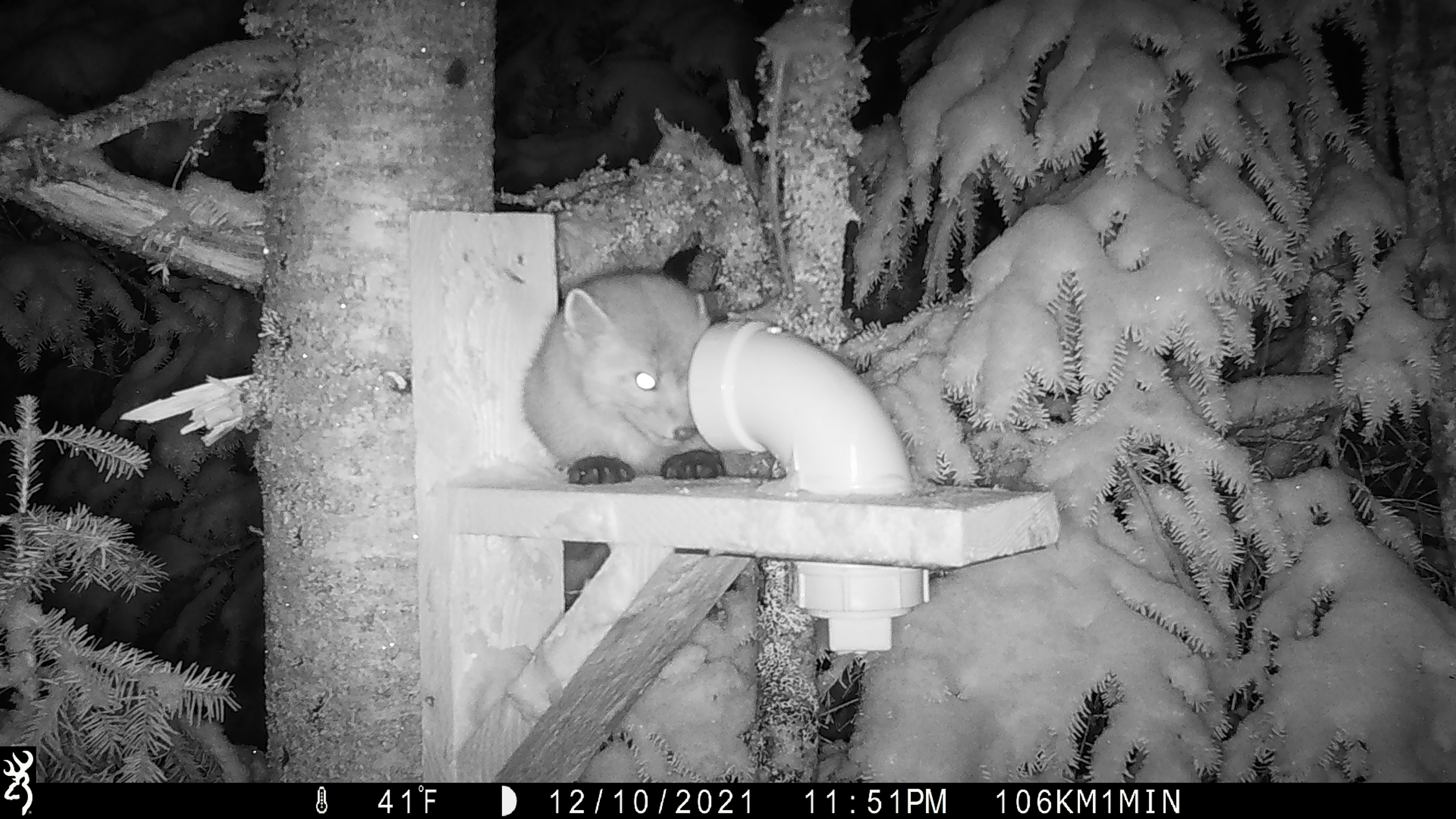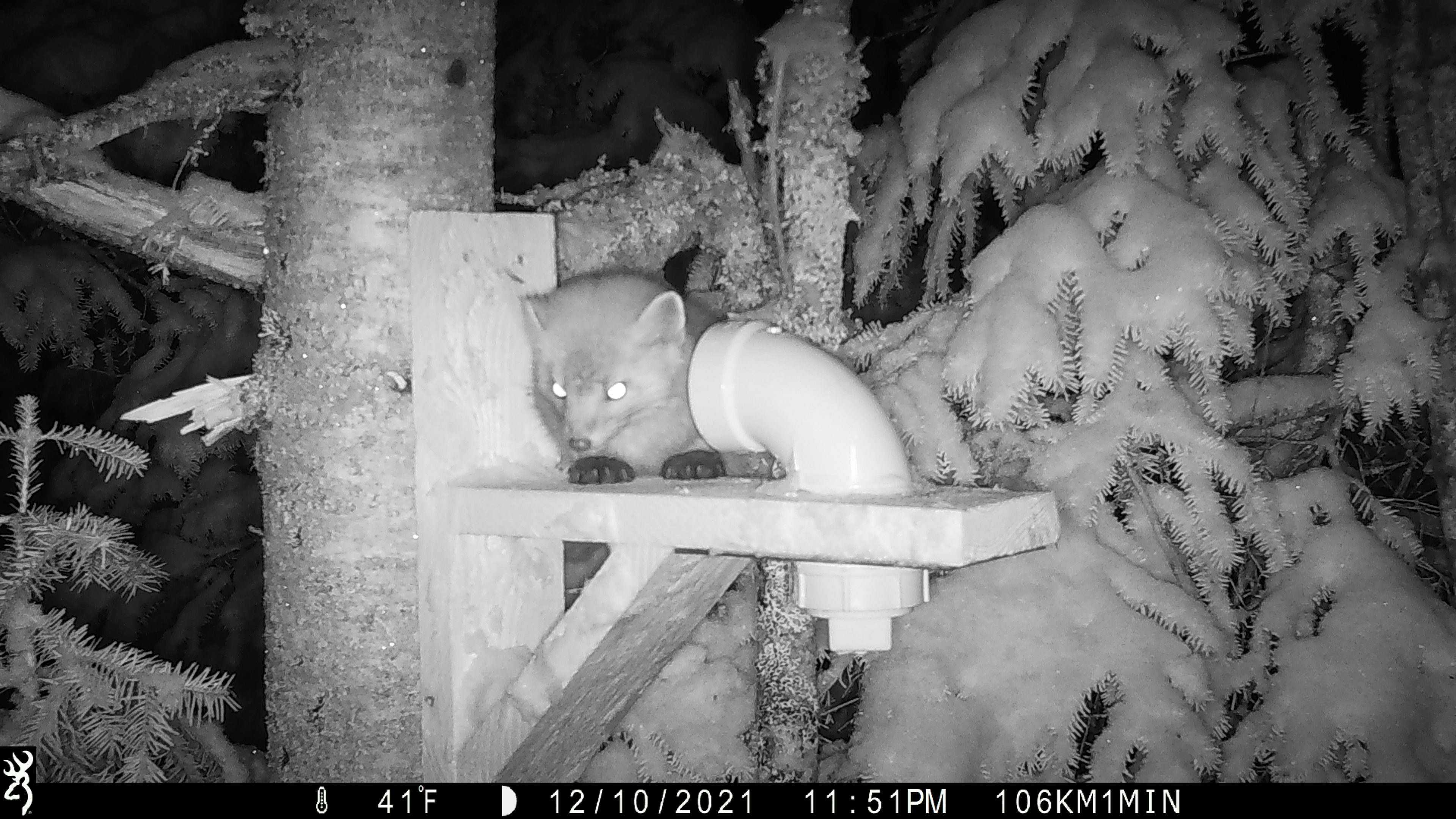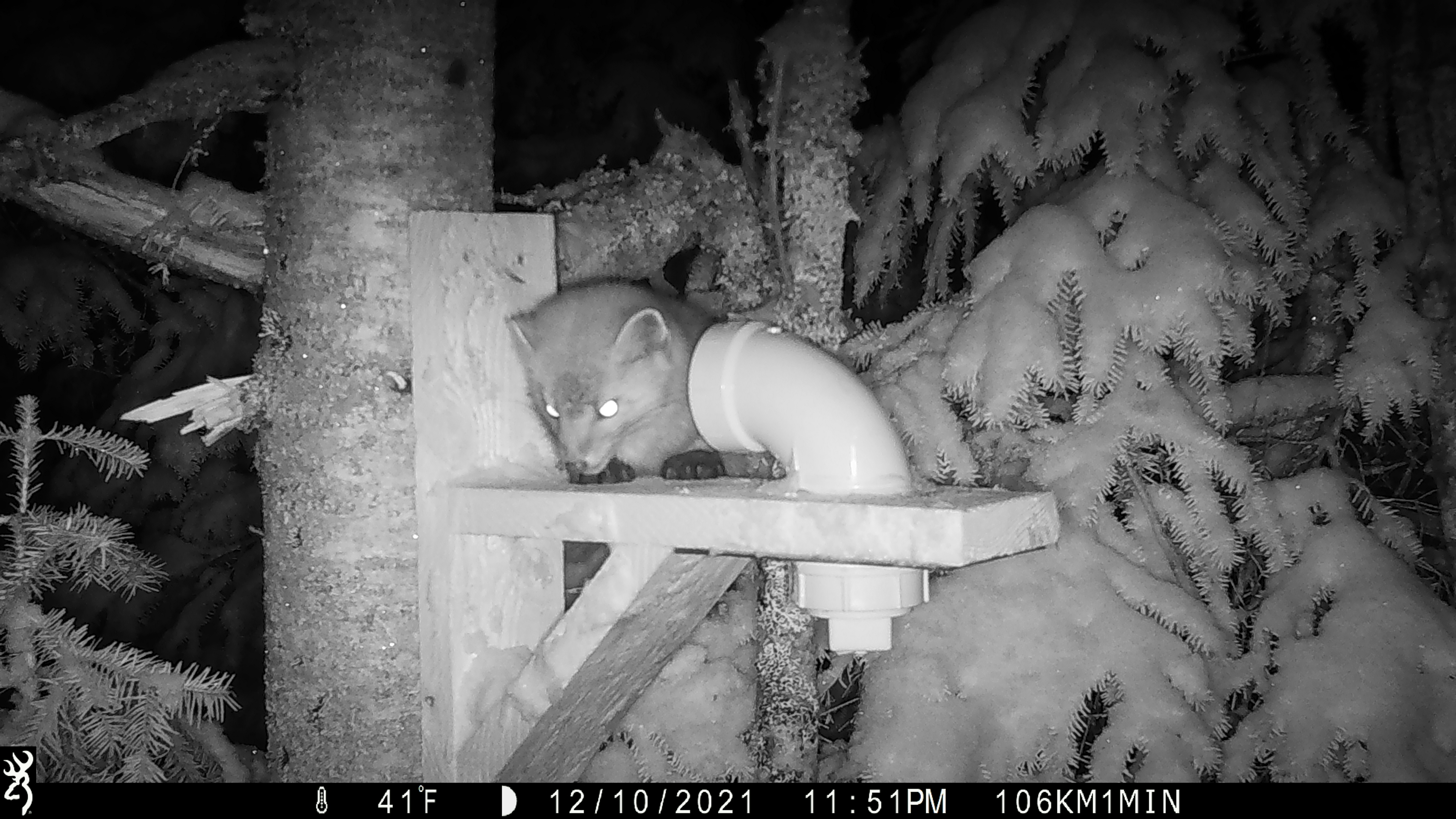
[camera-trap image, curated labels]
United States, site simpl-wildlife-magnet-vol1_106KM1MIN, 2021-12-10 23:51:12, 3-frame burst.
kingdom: Animalia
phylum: Chordata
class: Mammalia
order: Carnivora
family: Mustelidae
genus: Martes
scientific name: Martes americana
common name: american marten